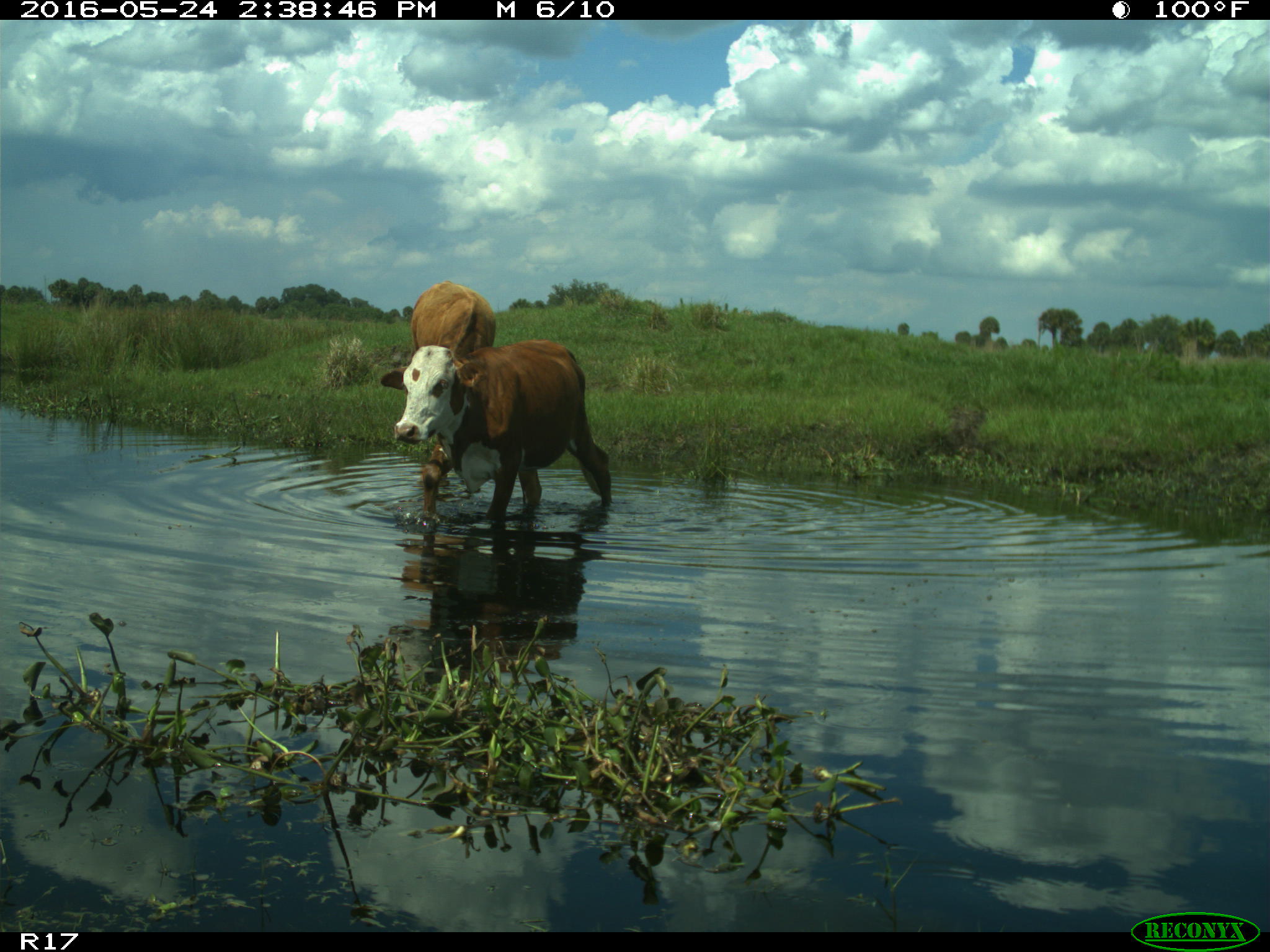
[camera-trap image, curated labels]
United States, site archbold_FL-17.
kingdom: Animalia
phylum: Chordata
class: Mammalia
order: Artiodactyla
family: Bovidae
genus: Bos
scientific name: Bos taurus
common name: domestic cow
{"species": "Bos taurus (domestic cow)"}